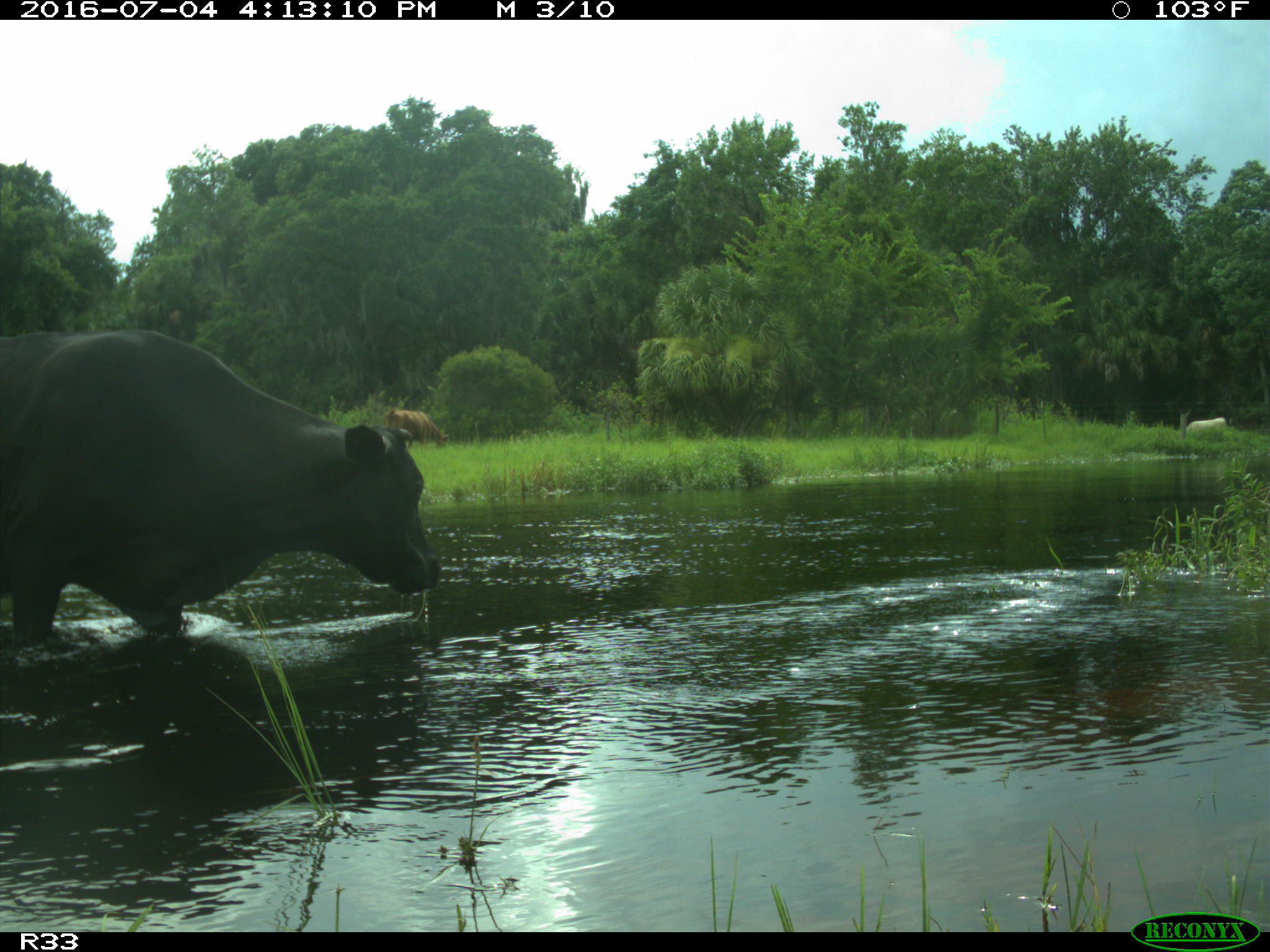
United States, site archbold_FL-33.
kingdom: Animalia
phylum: Chordata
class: Mammalia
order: Artiodactyla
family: Bovidae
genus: Bos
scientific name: Bos taurus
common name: domestic cow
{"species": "Bos taurus (domestic cow)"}